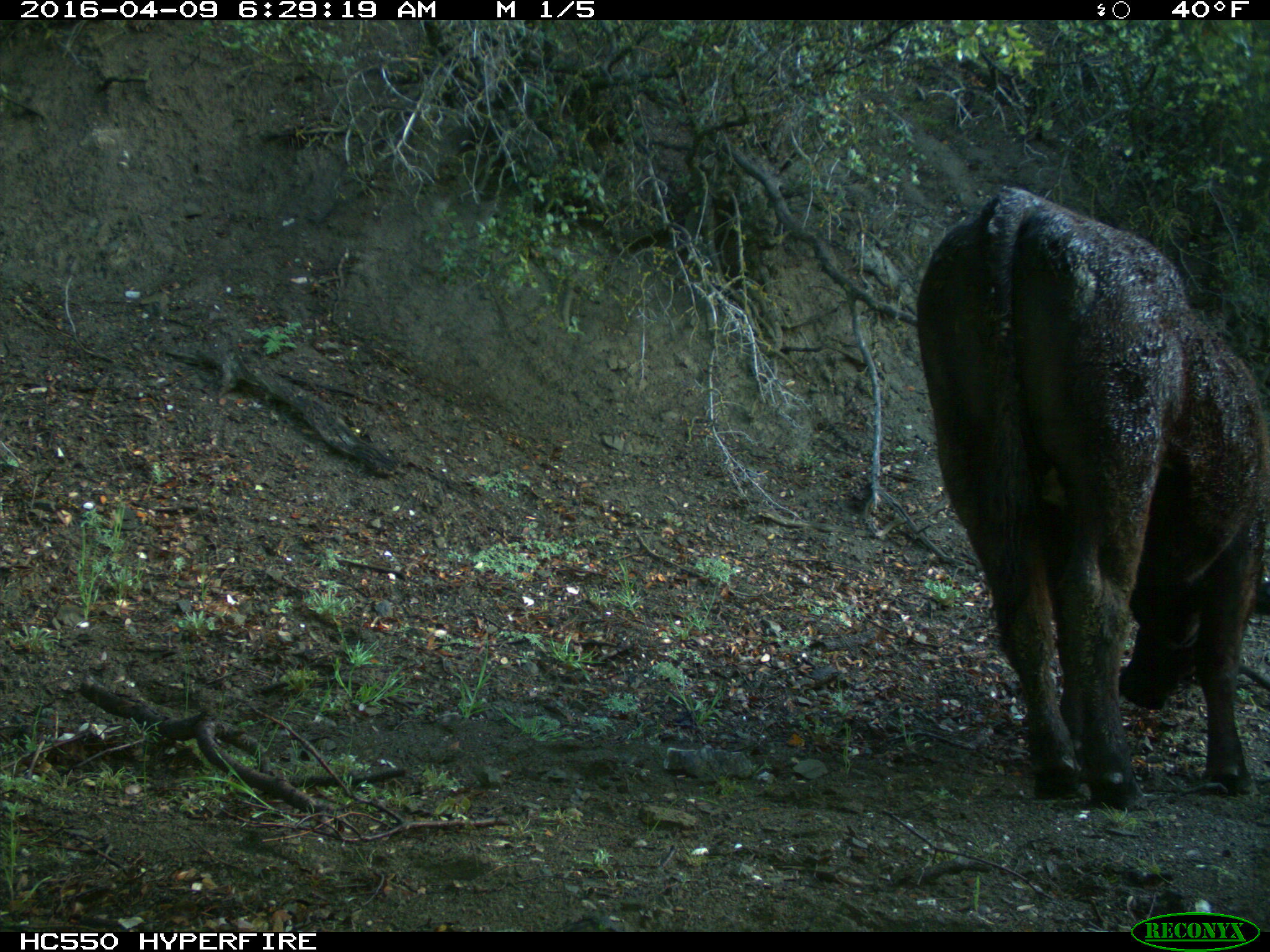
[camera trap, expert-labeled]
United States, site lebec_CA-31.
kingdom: Animalia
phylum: Chordata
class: Mammalia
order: Artiodactyla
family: Bovidae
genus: Bos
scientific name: Bos taurus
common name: domestic cow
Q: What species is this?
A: Bos taurus (domestic cow).